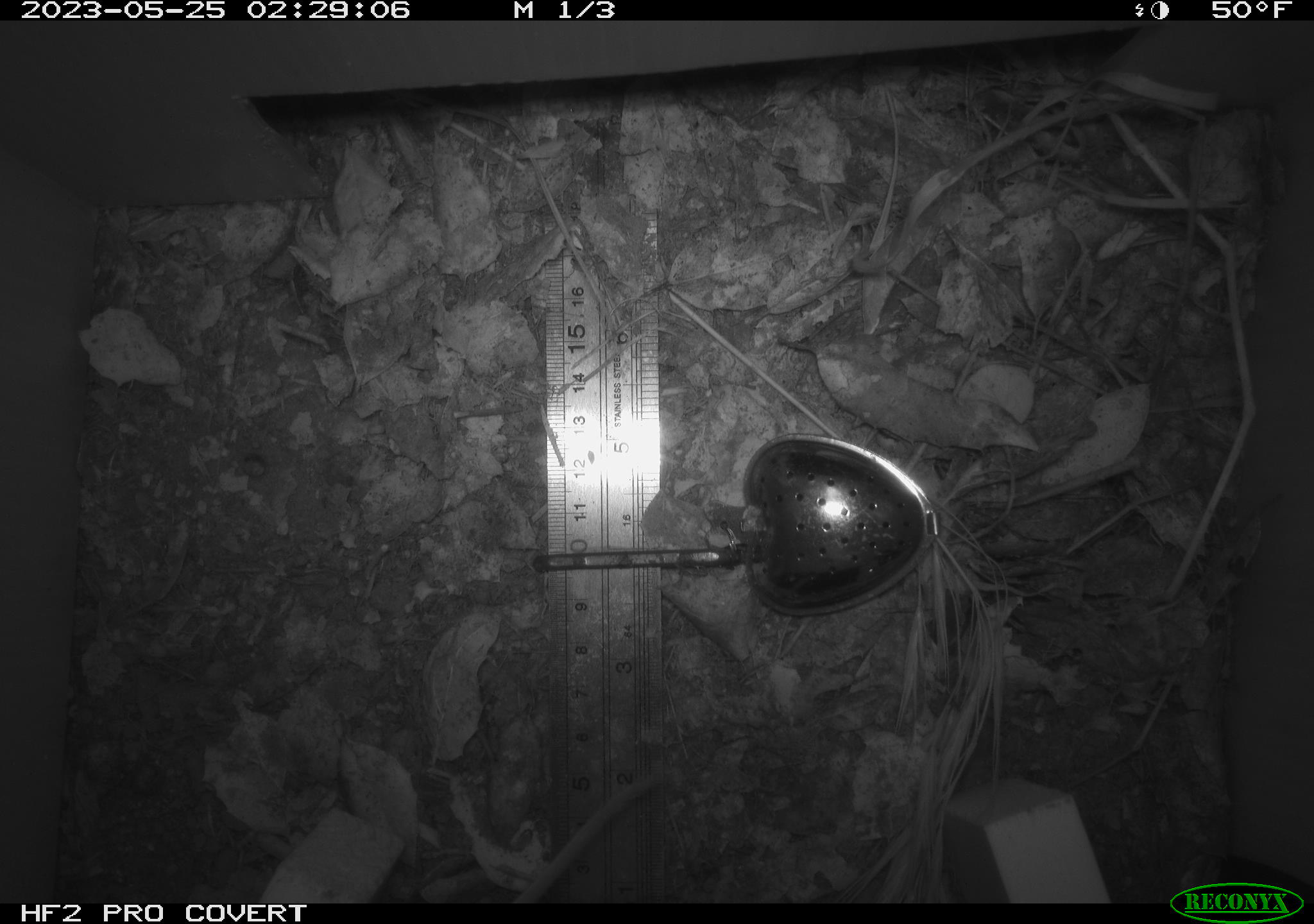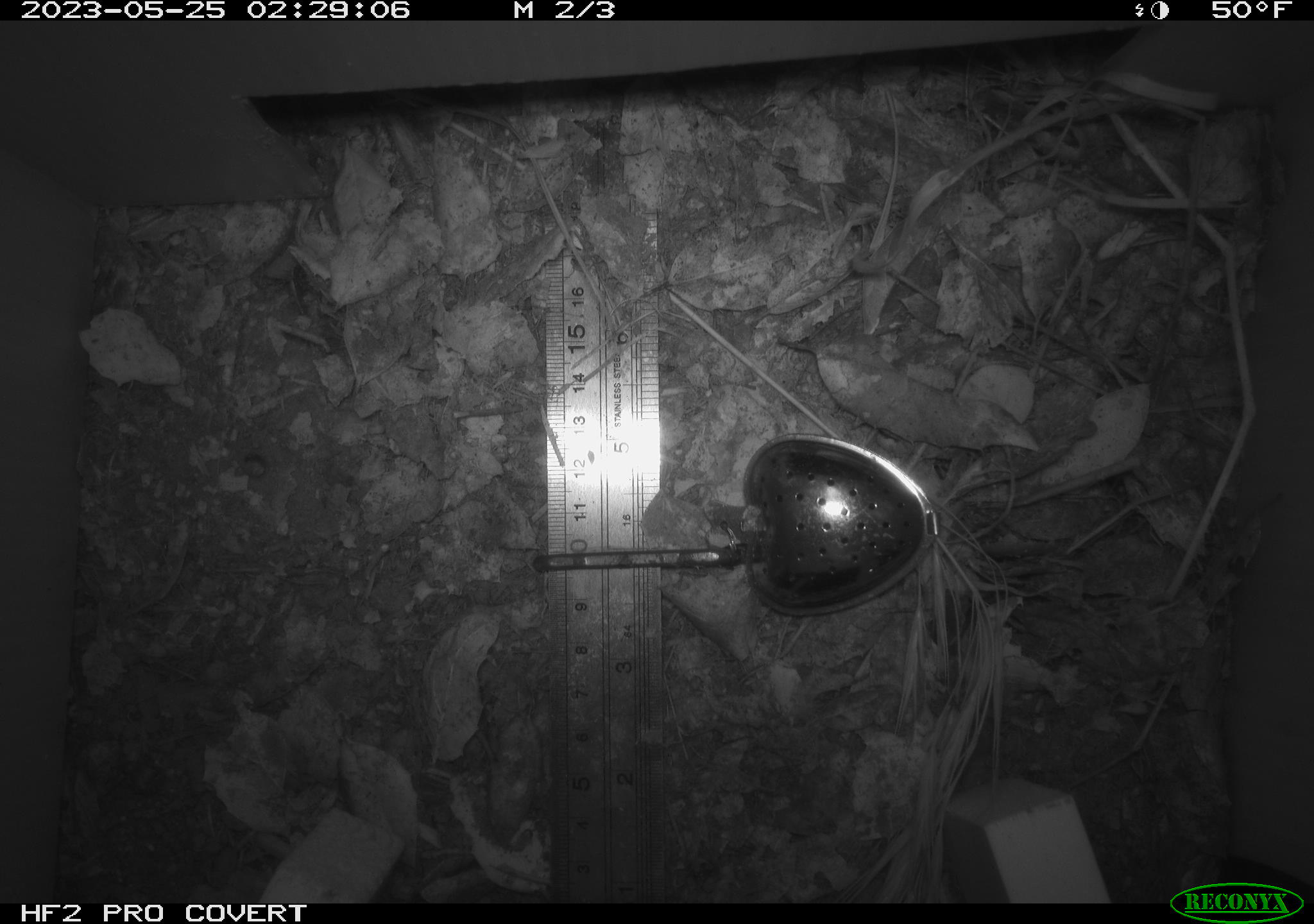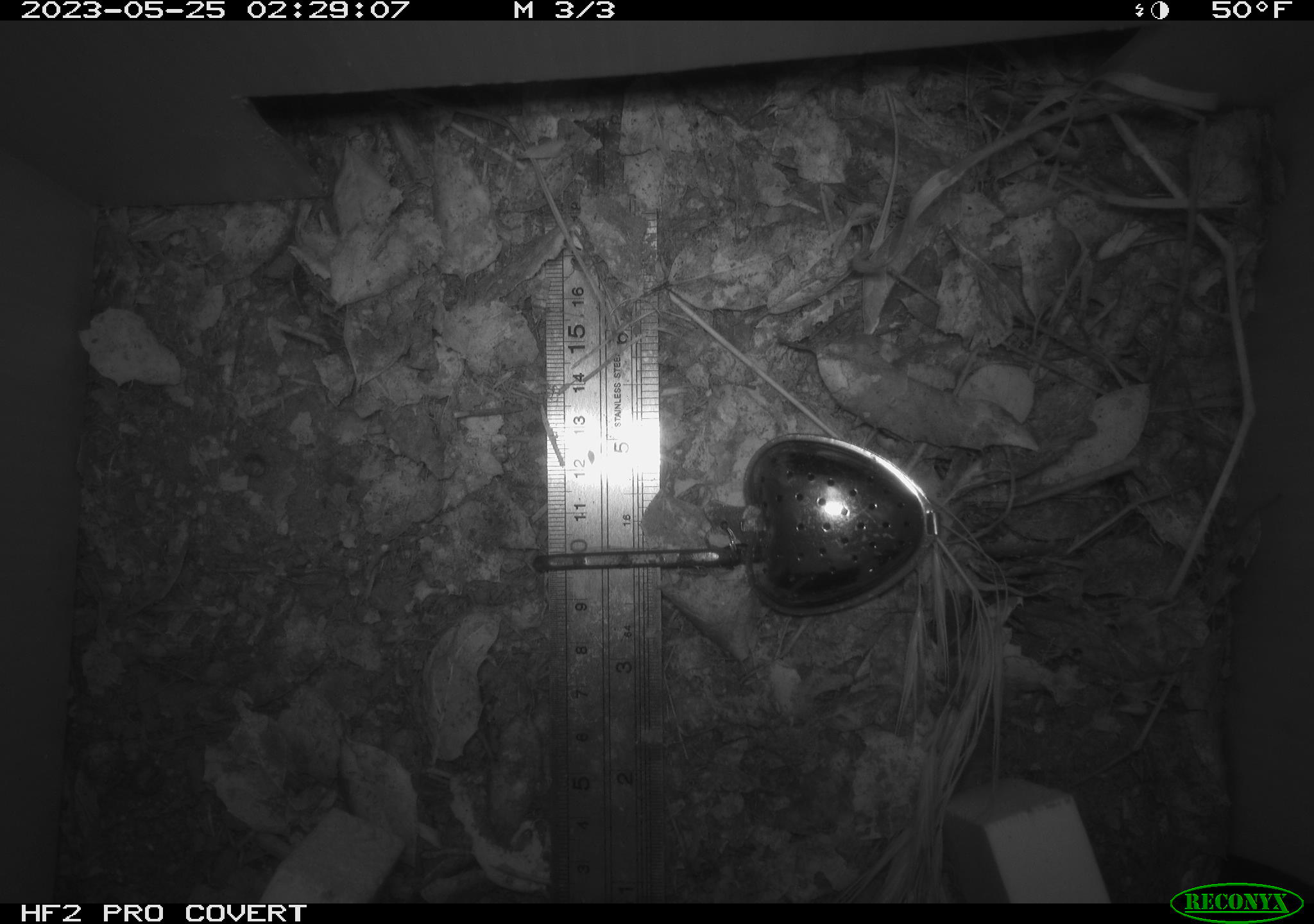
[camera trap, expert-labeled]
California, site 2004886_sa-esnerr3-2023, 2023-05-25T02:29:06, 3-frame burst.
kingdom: Animalia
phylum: Chordata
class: Mammalia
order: Rodentia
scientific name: Rodentia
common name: mouse species